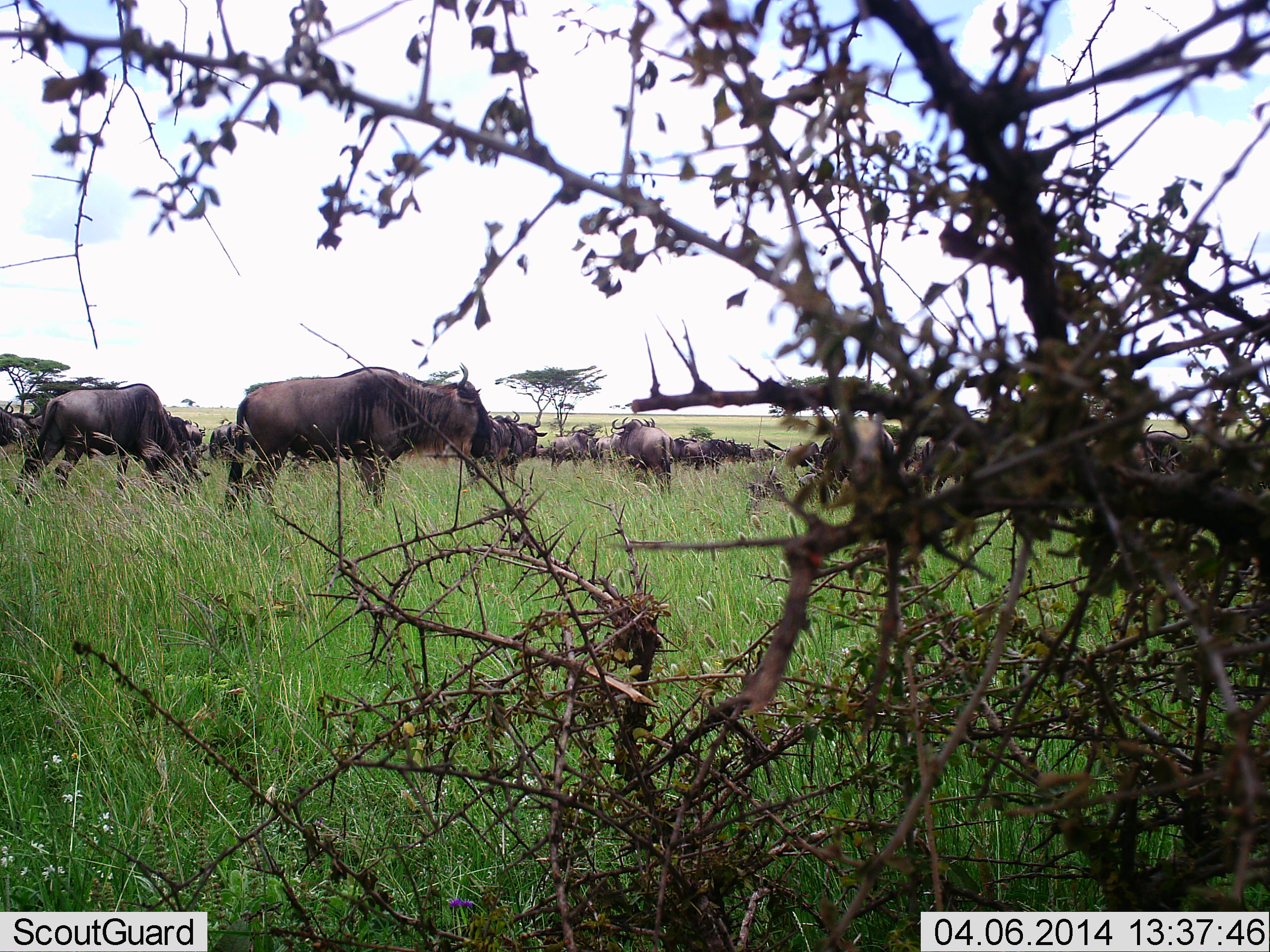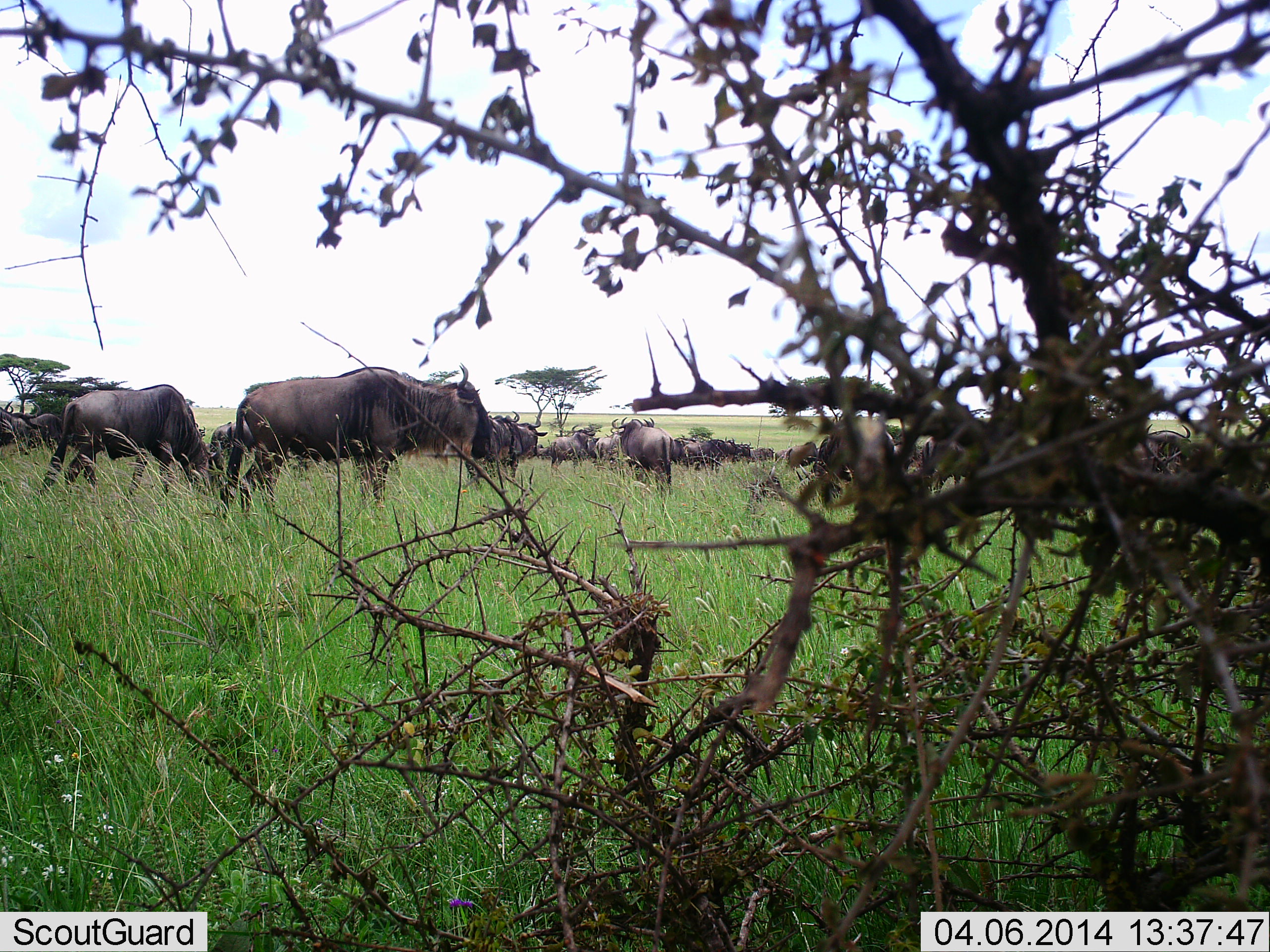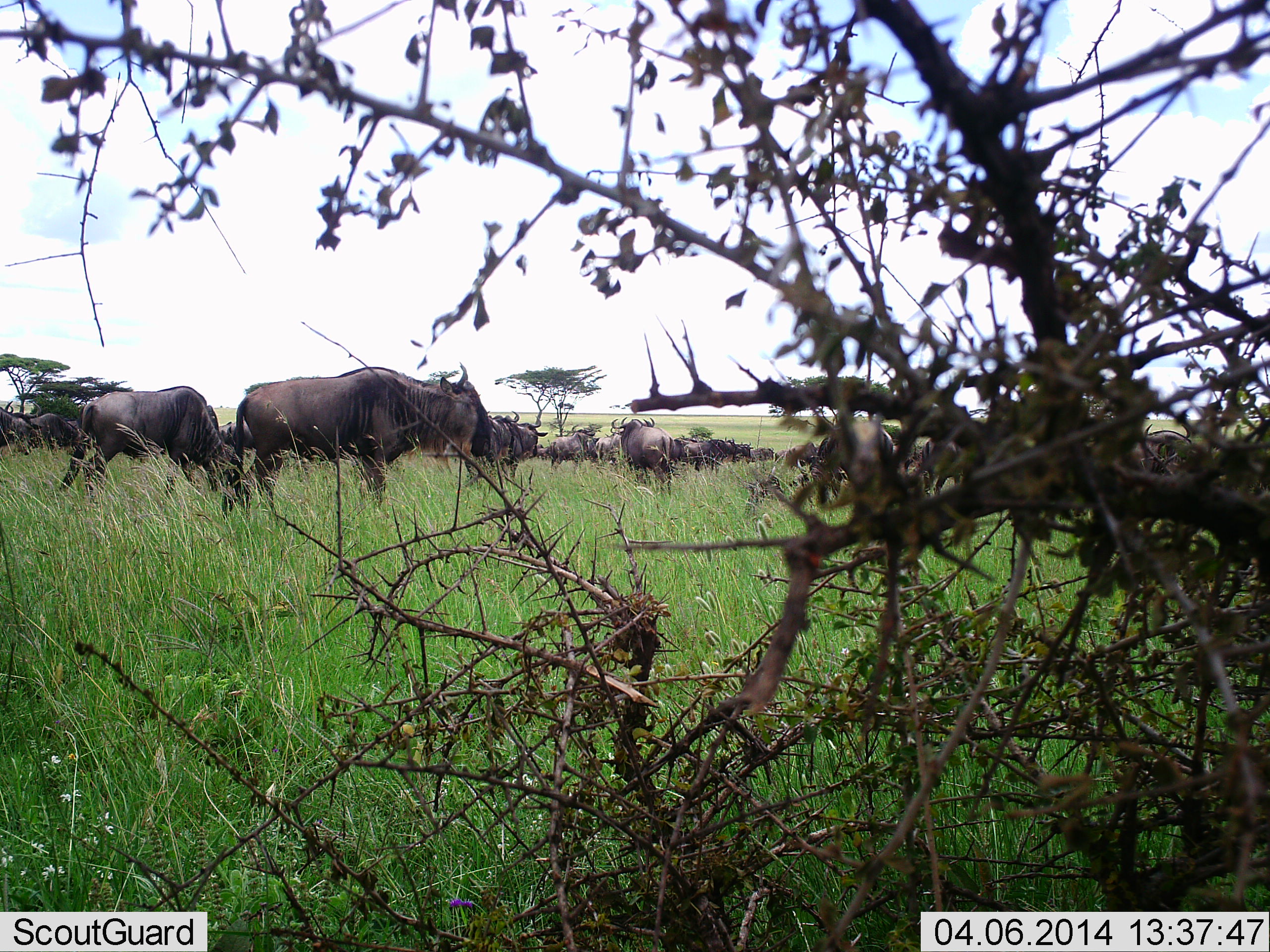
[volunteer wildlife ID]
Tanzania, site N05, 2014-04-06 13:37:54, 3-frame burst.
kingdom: Animalia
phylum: Chordata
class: Mammalia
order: Artiodactyla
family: Bovidae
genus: Connochaetes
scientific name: Connochaetes taurinus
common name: blue wildebeest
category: wildebeest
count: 11-50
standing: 83%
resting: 12%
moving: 33%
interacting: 10%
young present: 2%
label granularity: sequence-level